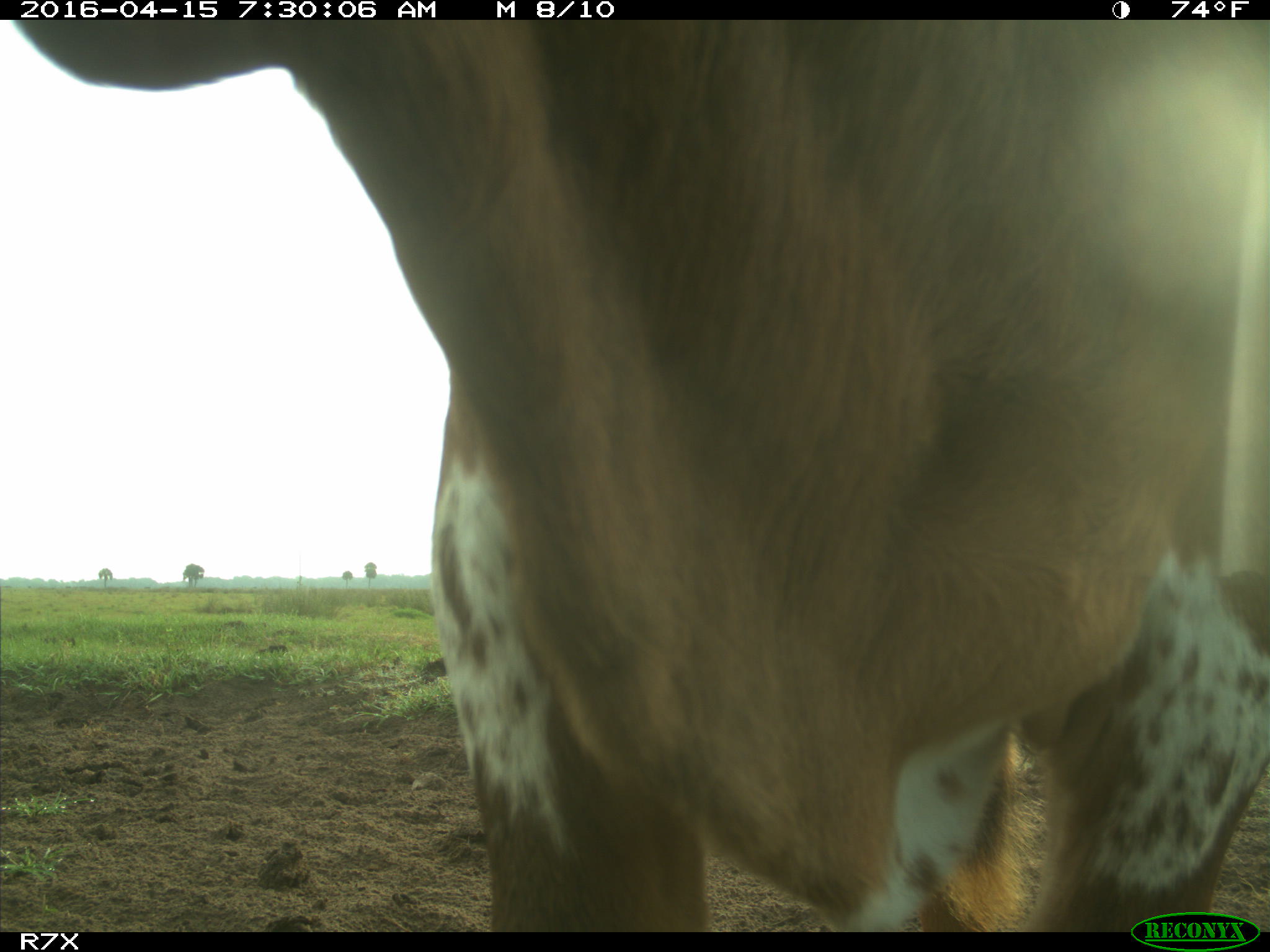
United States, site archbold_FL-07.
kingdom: Animalia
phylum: Chordata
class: Mammalia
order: Artiodactyla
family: Bovidae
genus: Bos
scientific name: Bos taurus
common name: domestic cow